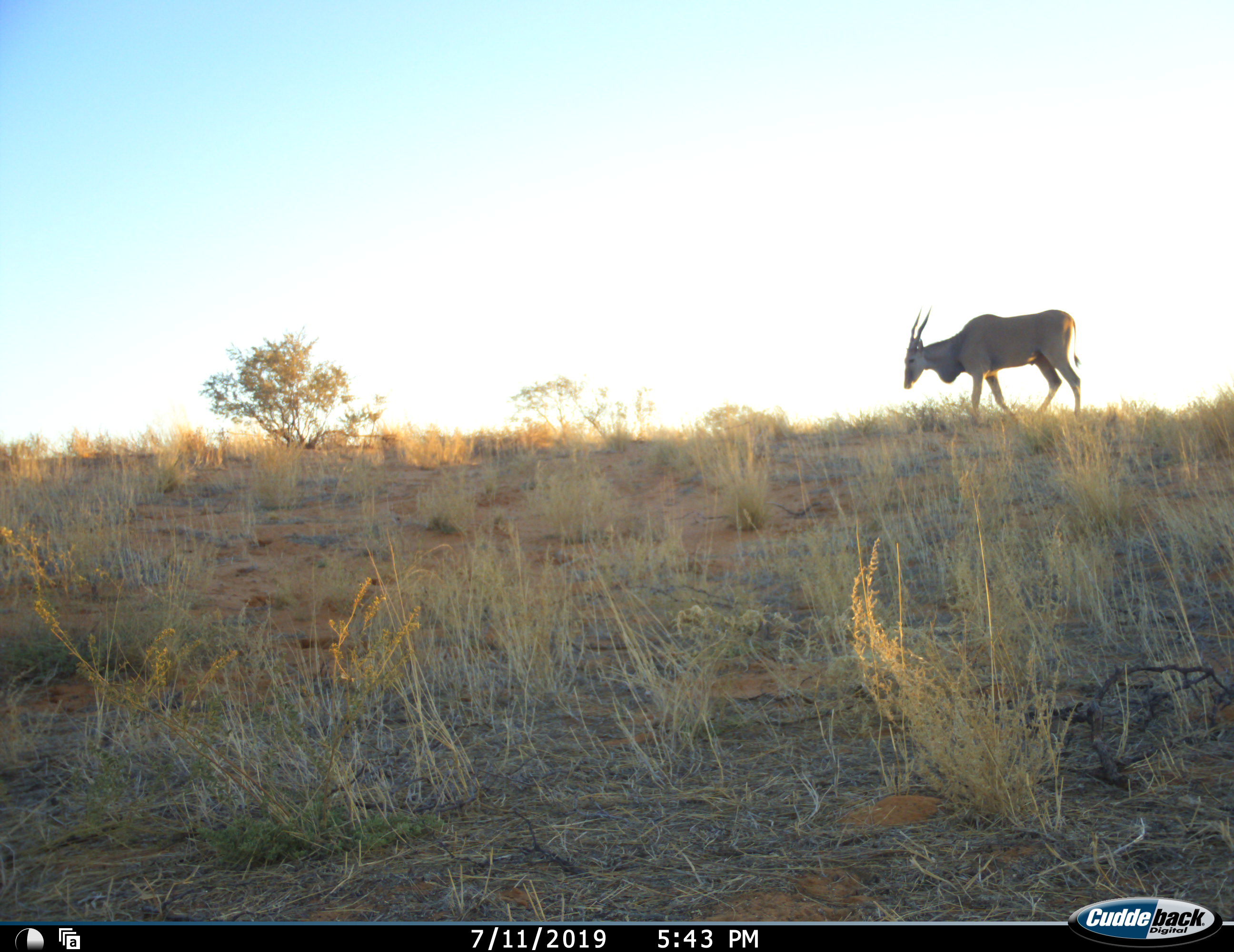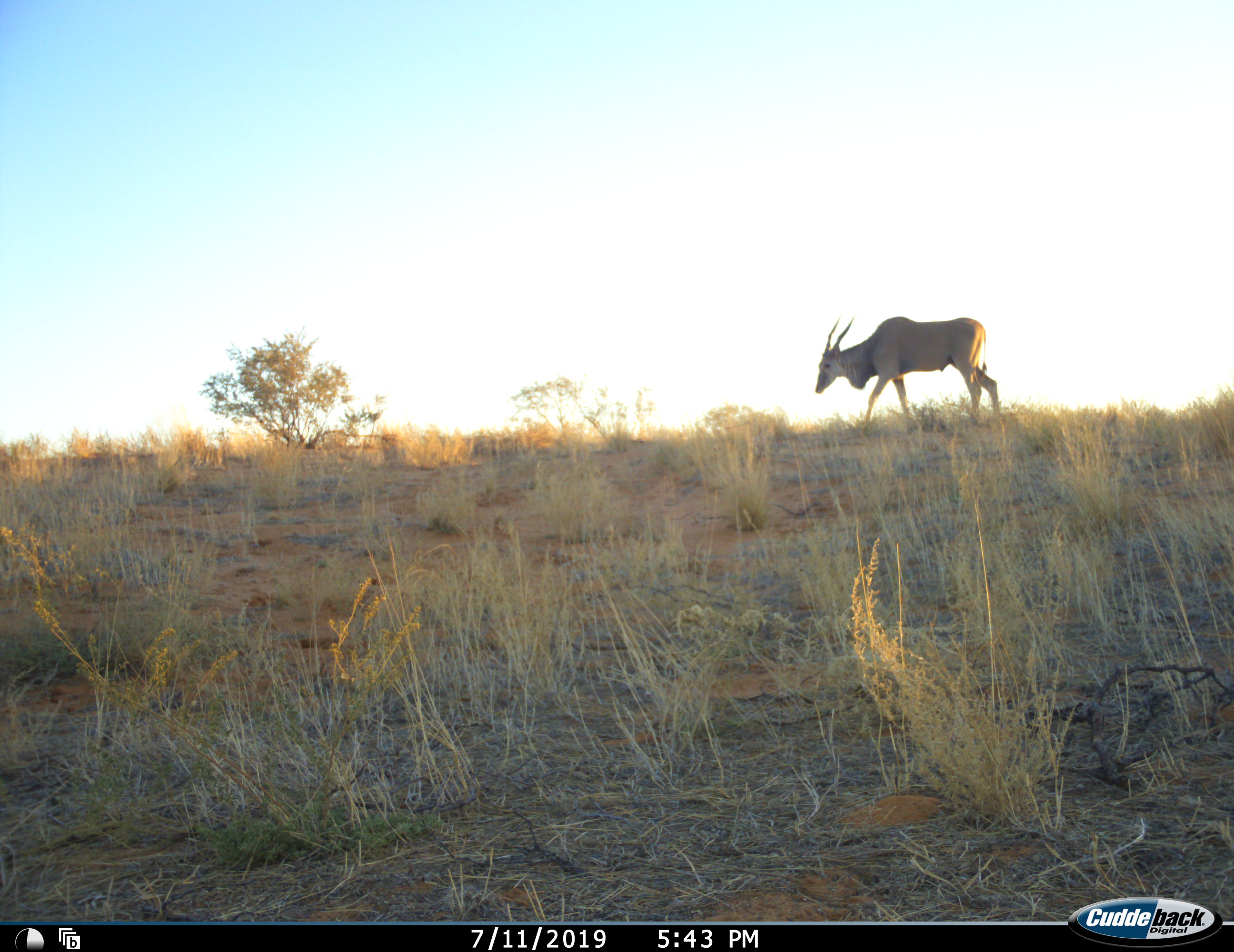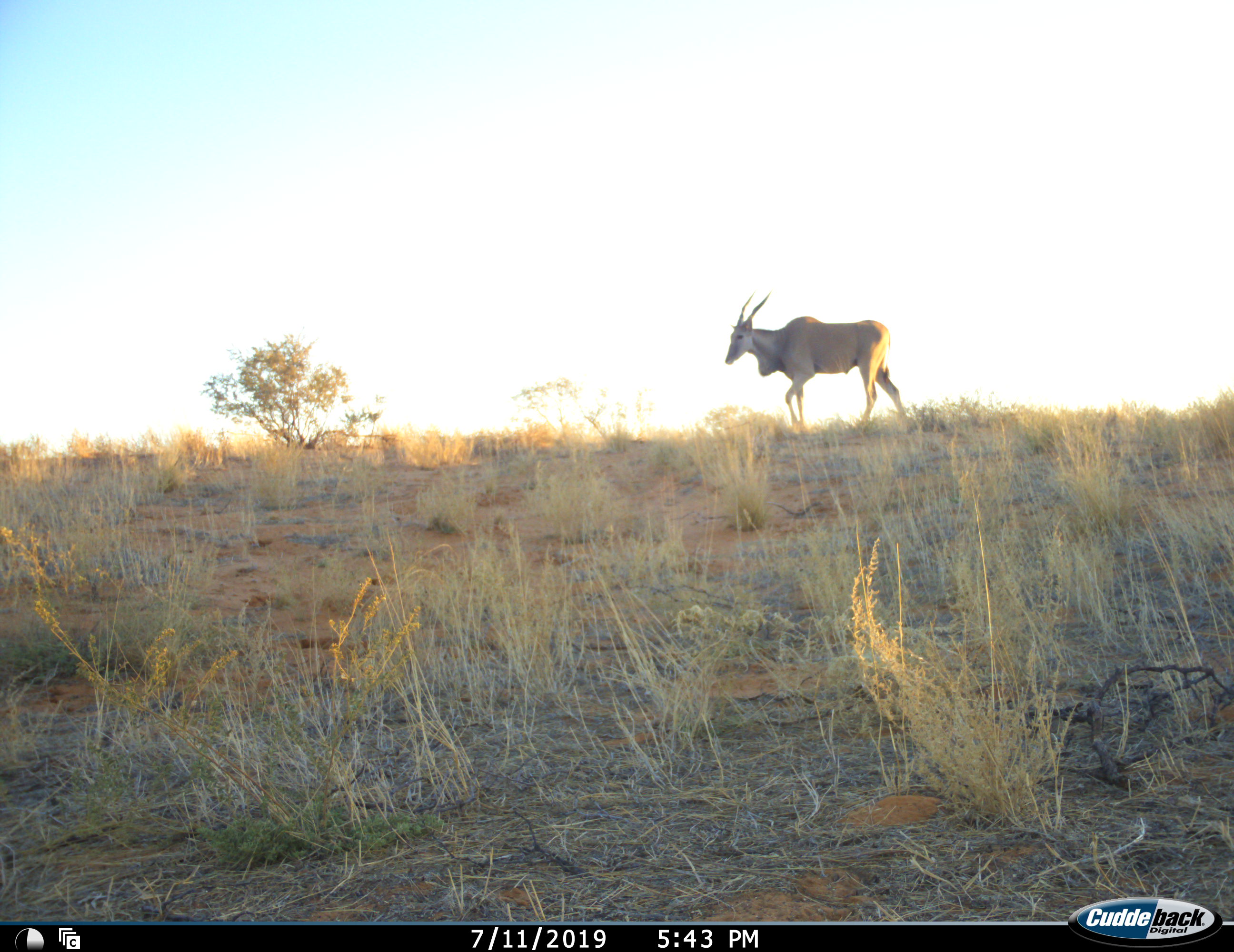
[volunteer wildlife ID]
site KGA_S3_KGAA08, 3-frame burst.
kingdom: Animalia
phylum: Chordata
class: Mammalia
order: Artiodactyla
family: Bovidae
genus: Tragelaphus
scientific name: Tragelaphus oryx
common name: eland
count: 1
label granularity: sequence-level